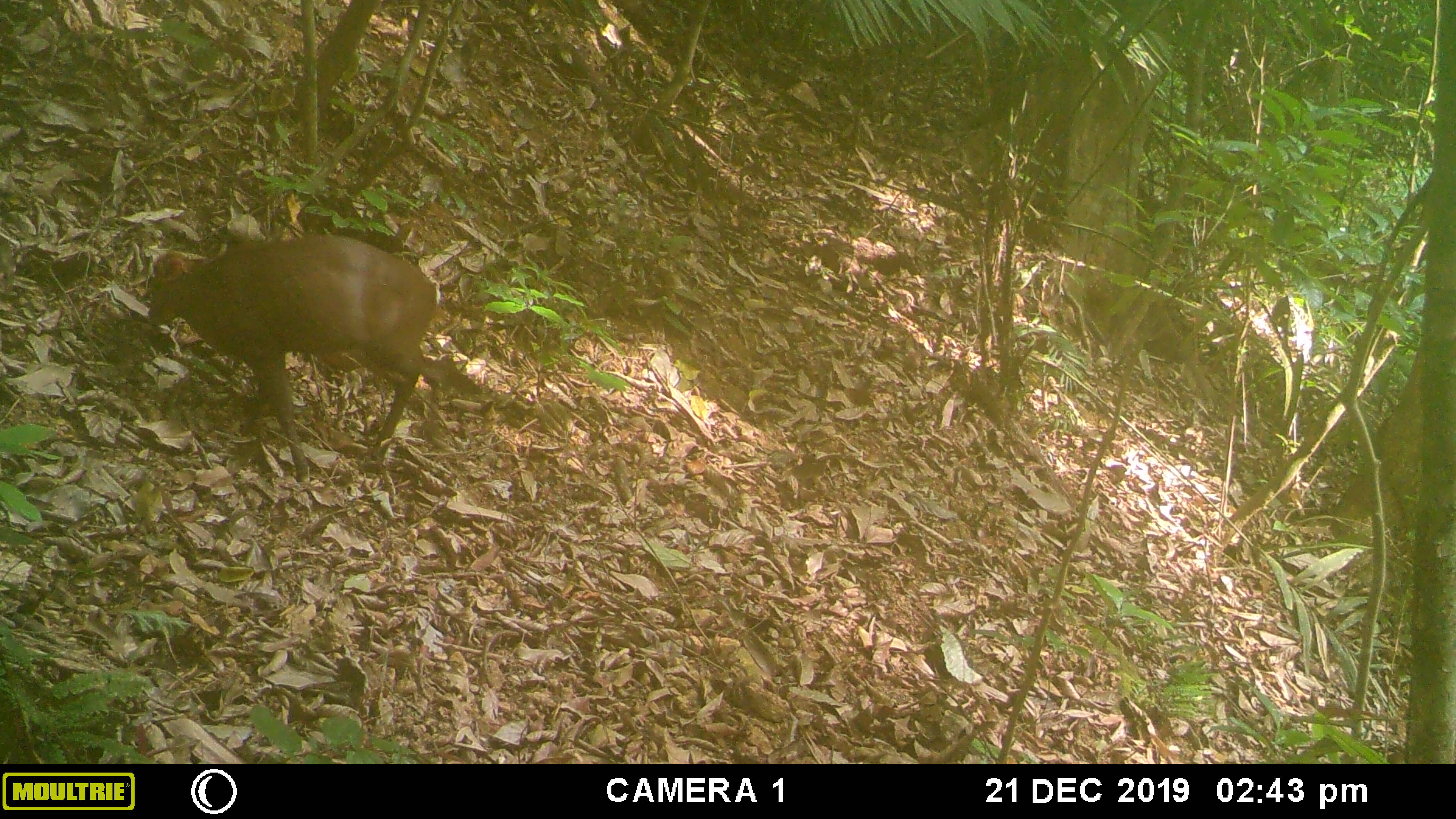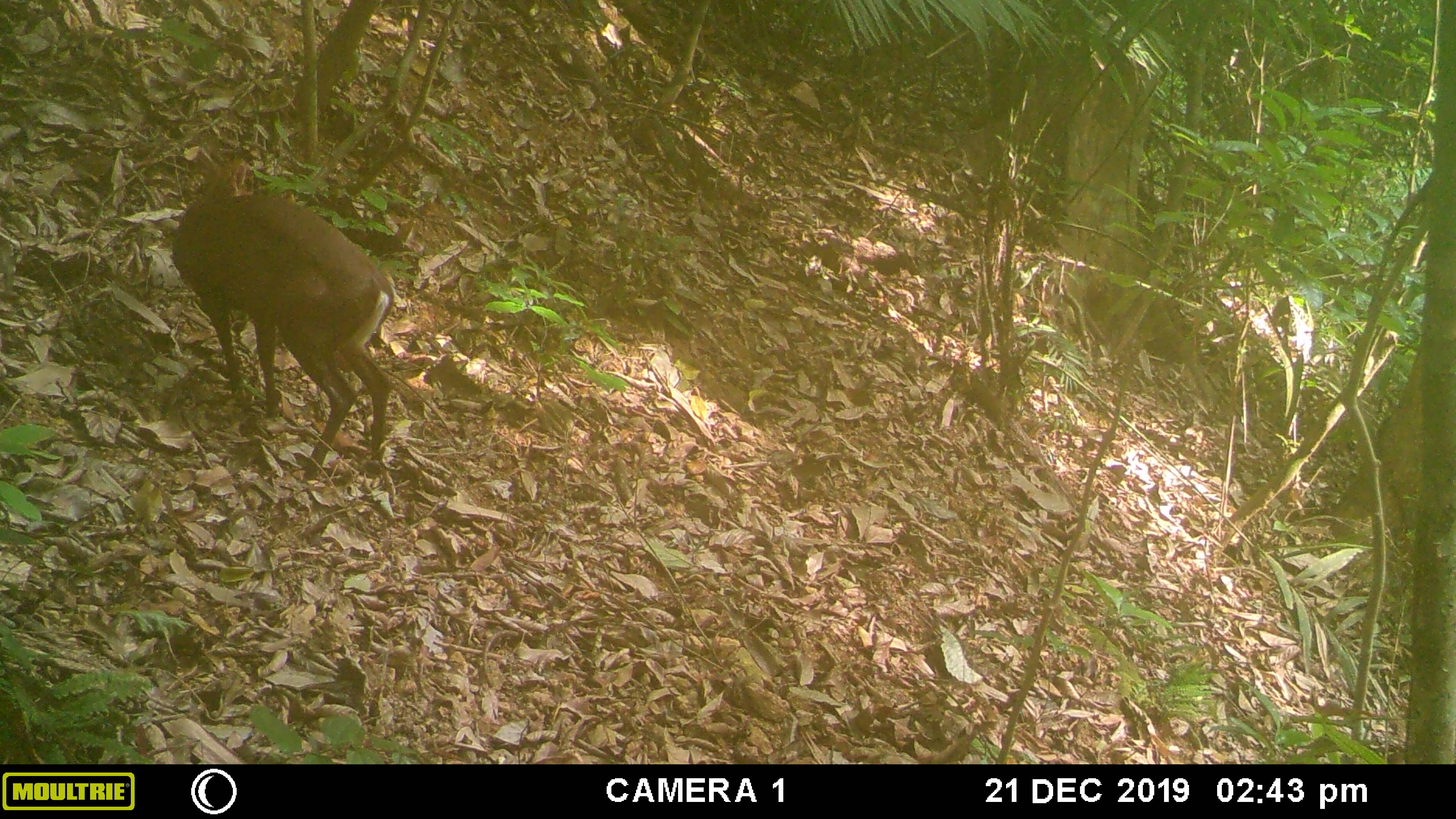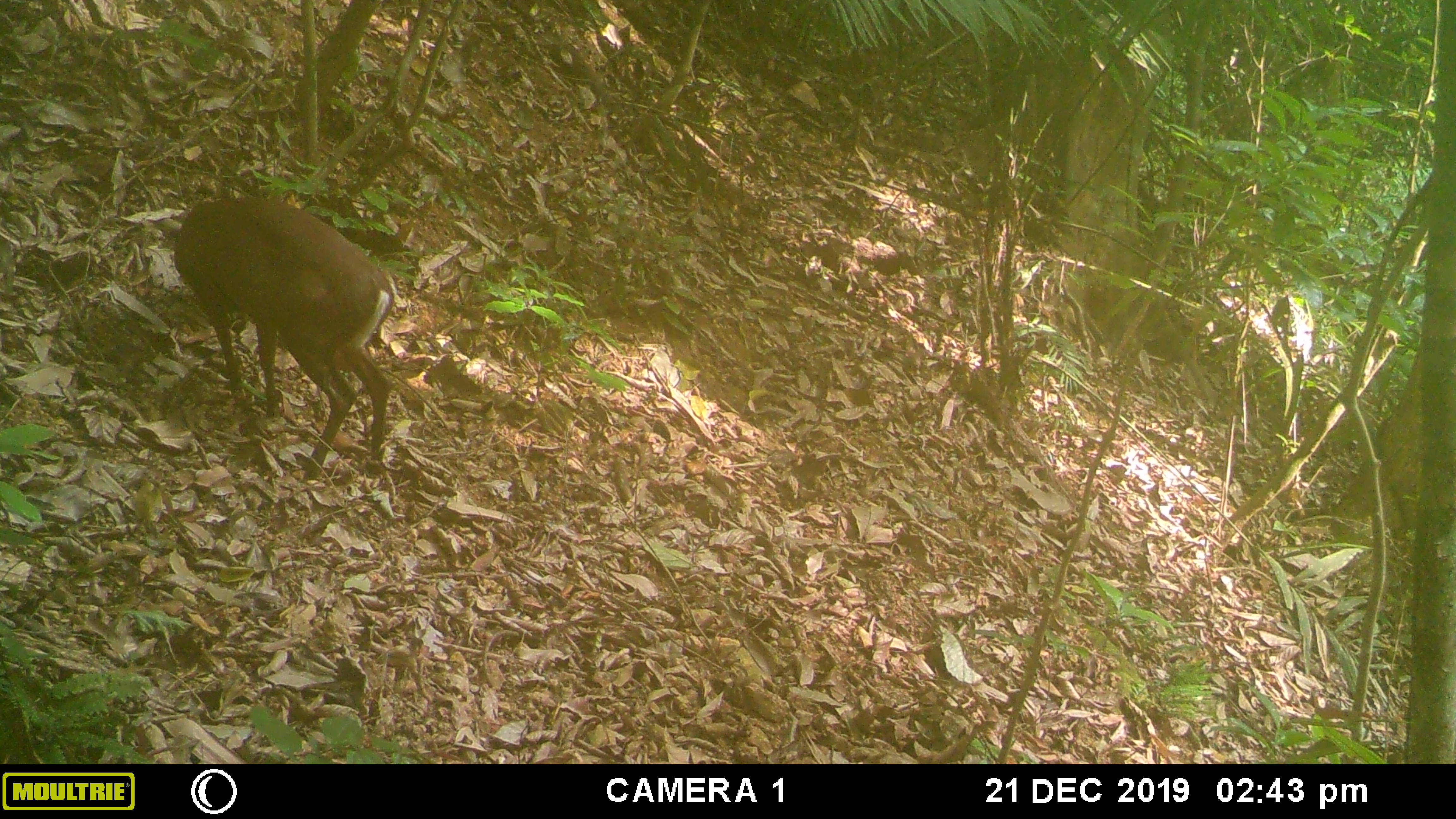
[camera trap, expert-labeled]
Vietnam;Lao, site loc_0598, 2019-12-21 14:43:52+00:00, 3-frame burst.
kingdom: Animalia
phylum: Chordata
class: Mammalia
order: Artiodactyla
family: Cervidae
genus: Muntiacus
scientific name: Muntiacus rooseveltorum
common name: roosevelt's muntjac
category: roosevelts muntjac group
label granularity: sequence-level